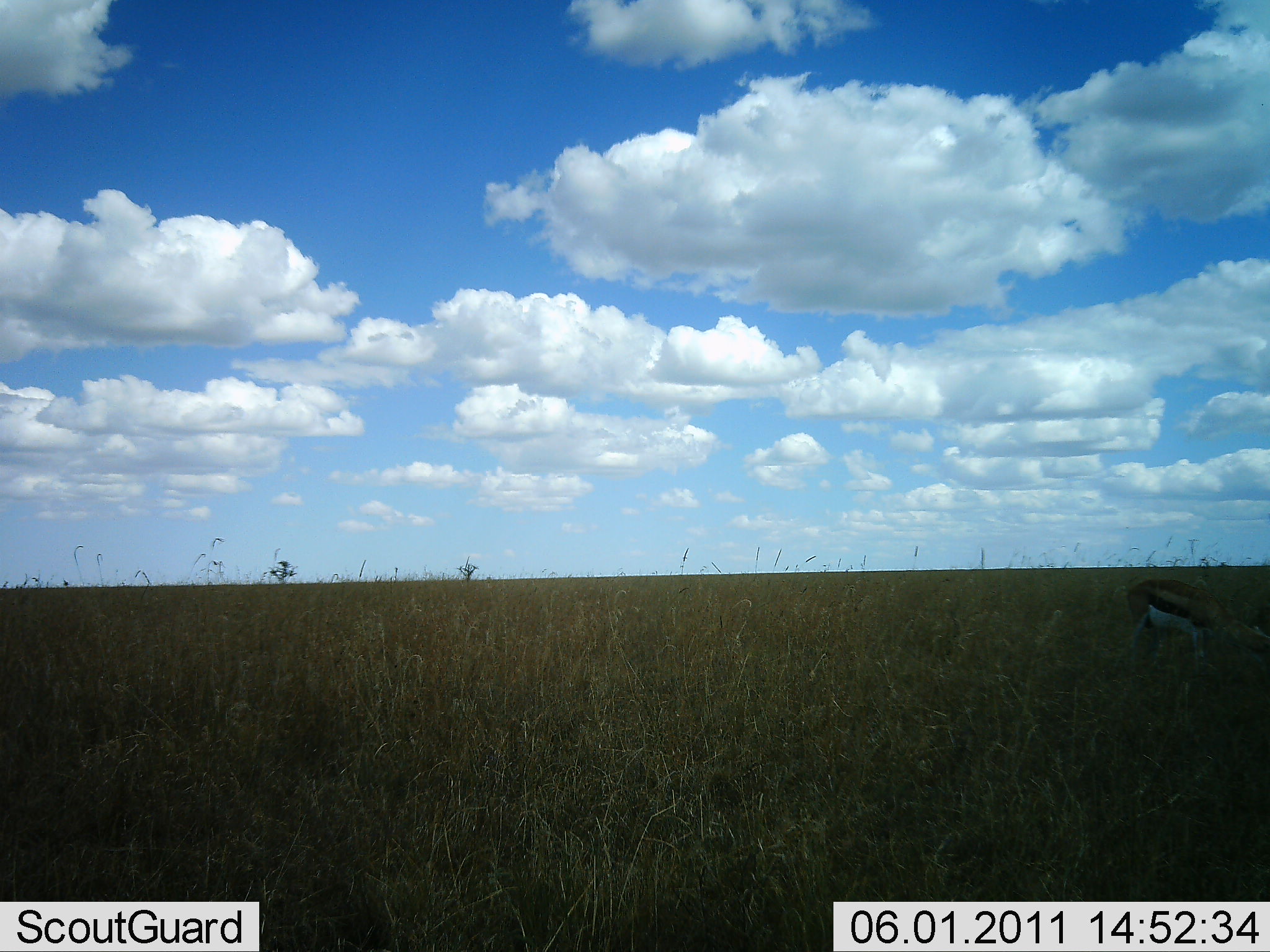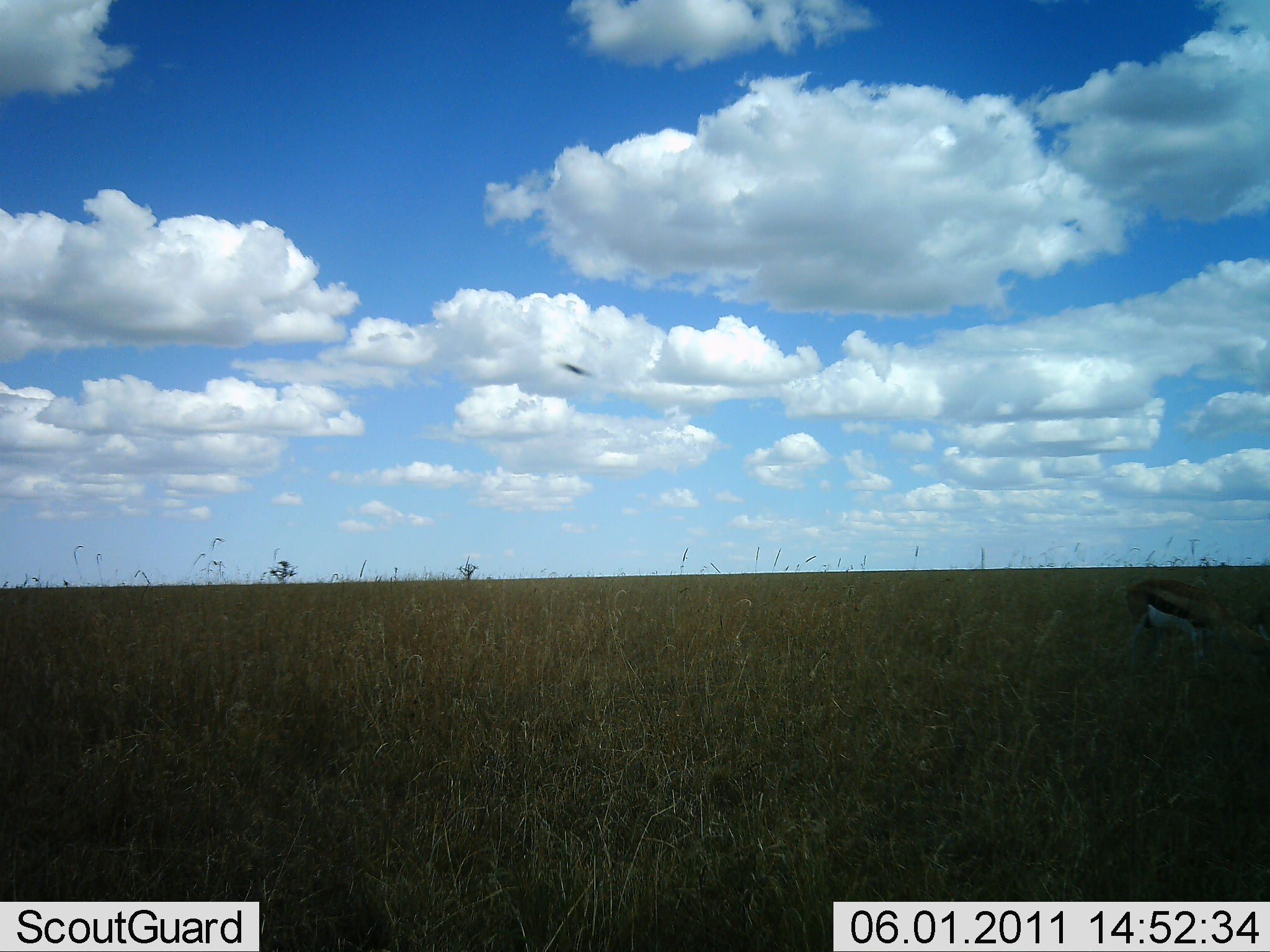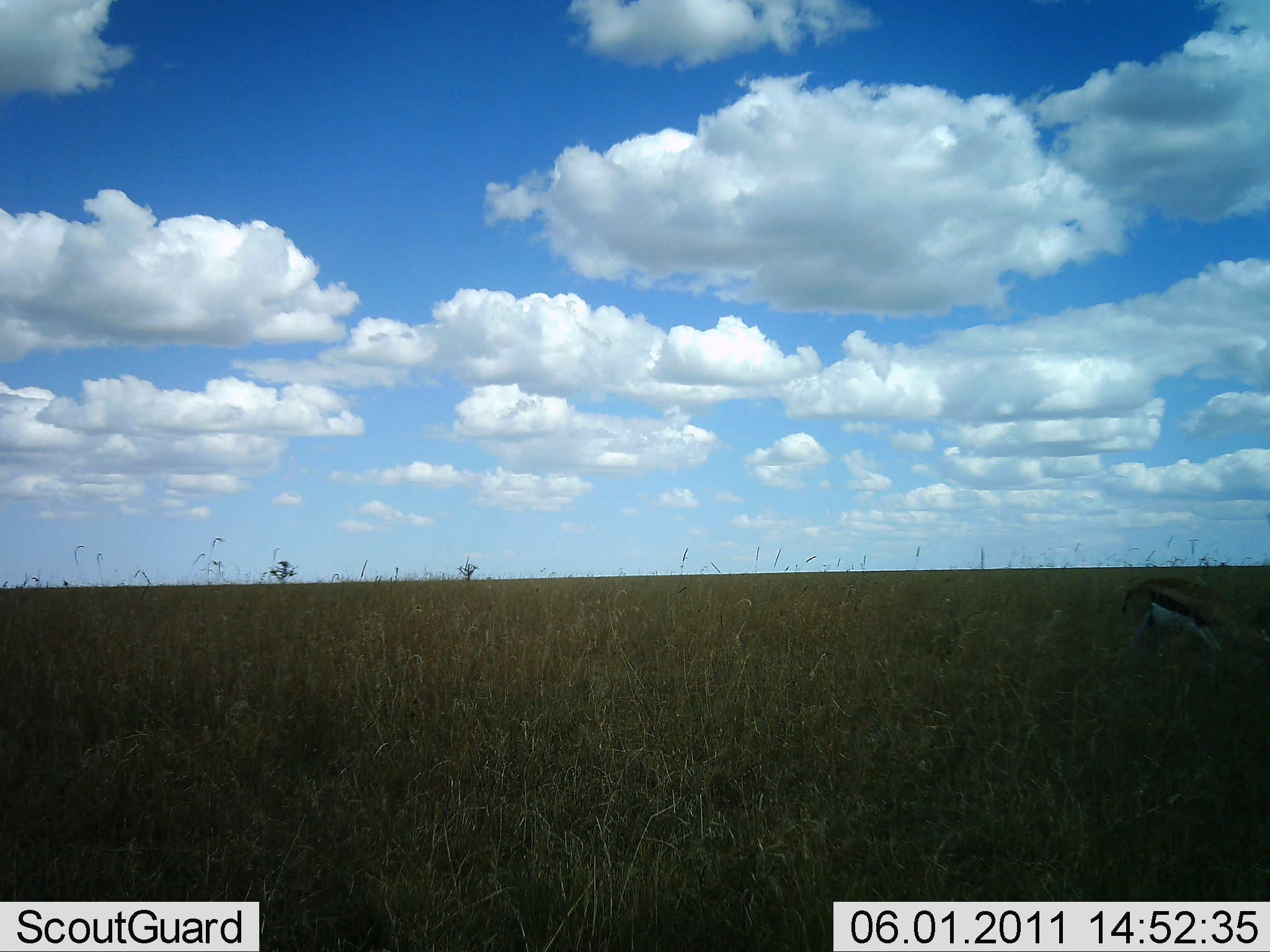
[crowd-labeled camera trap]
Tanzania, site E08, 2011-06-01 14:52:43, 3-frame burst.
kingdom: Animalia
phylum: Chordata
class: Mammalia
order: Artiodactyla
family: Bovidae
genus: Eudorcas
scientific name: Eudorcas thomsonii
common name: thomson's gazelle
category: gazellethomsons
Gazellethomsons (thomson's gazelle) (Eudorcas thomsonii), count 1. Behavior (volunteer vote fractions): standing 29%, resting 0%, moving 7%, interacting 0%. Young present (vote fraction): 0%. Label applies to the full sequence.